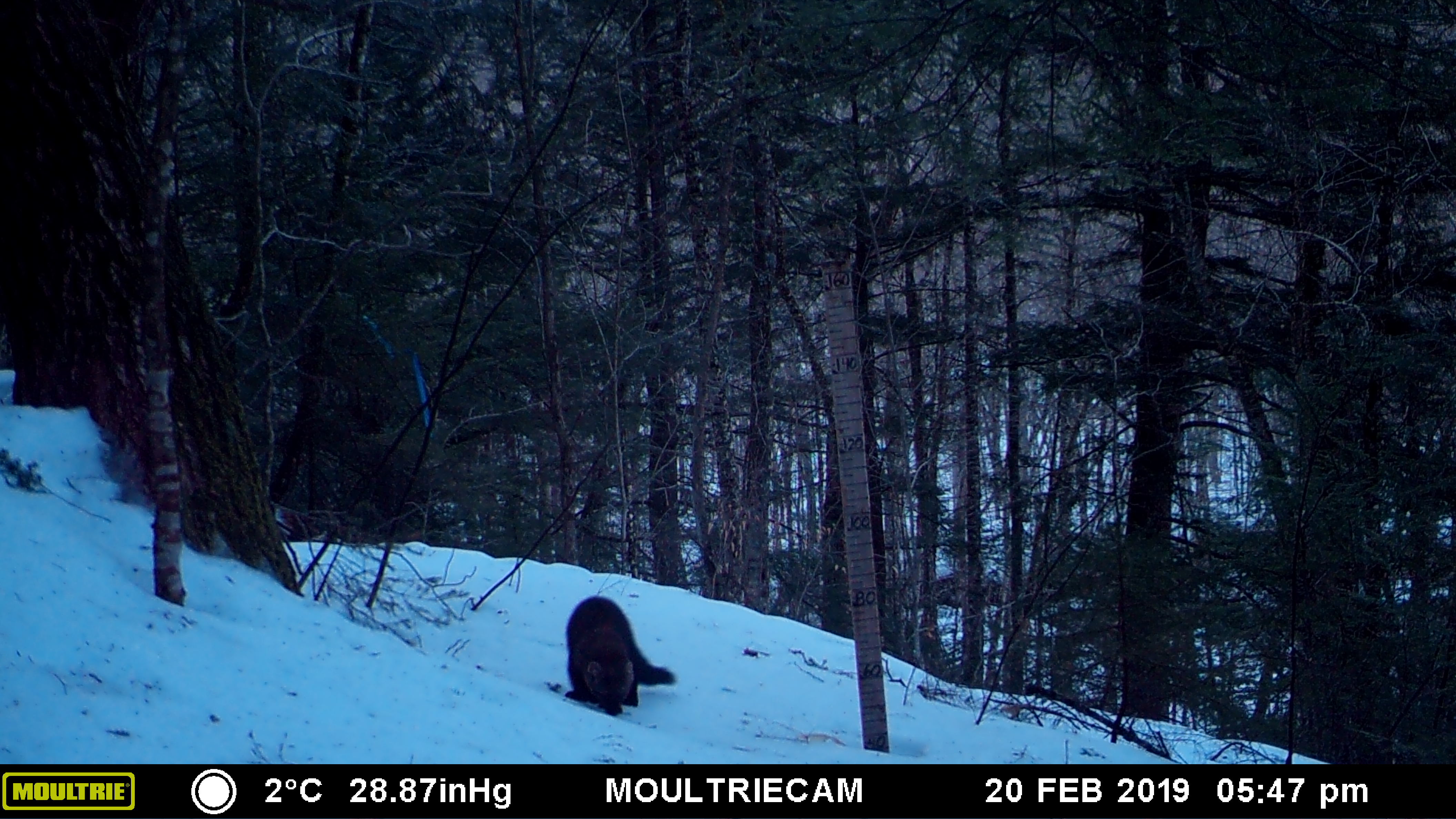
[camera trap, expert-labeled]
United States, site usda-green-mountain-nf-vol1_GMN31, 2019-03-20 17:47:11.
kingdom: Animalia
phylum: Chordata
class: Mammalia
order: Carnivora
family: Mustelidae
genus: Pekania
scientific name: Pekania pennanti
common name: fisher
Fisher (Pekania pennanti).